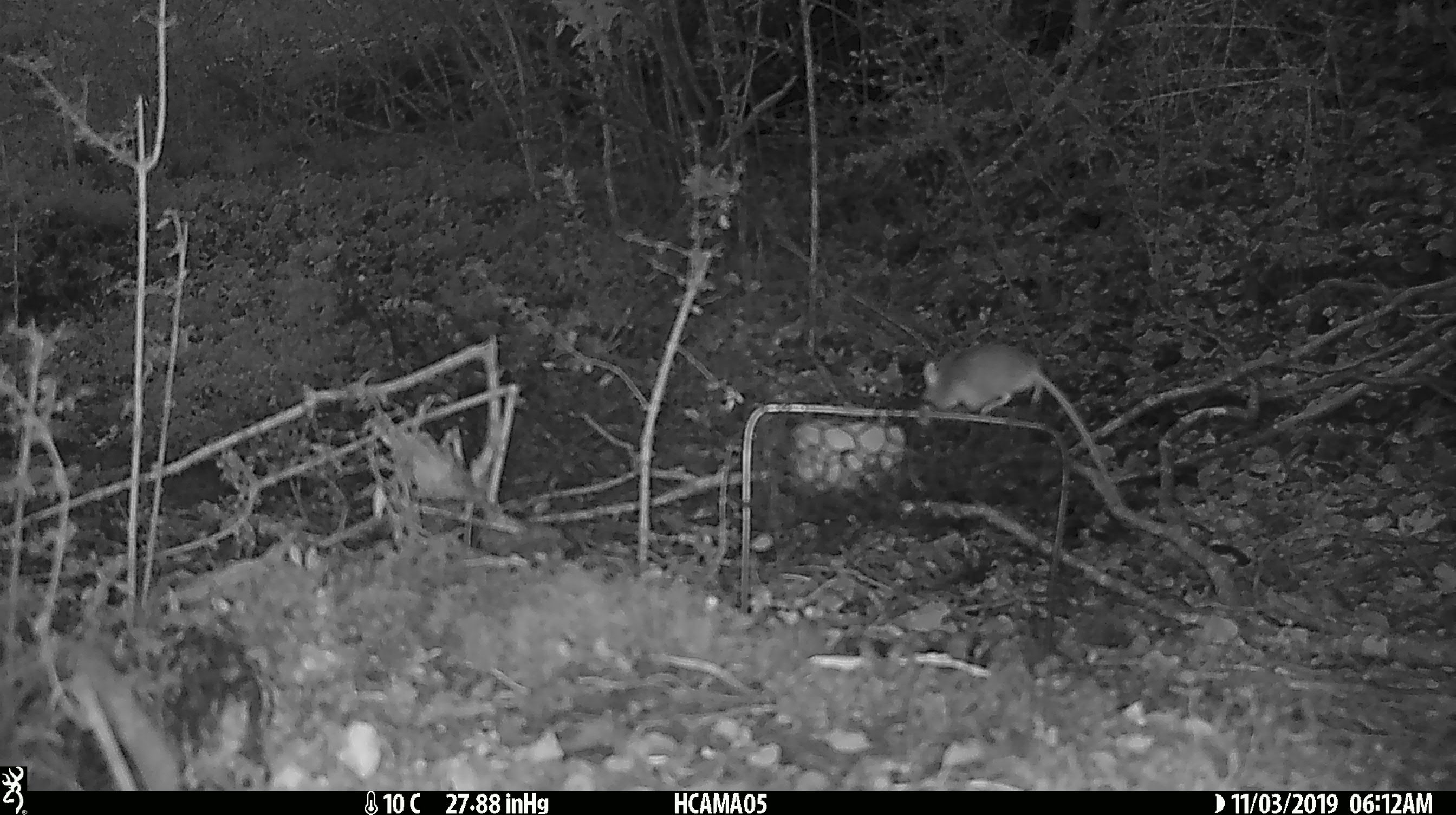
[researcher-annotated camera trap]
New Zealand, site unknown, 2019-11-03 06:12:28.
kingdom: Animalia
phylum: Chordata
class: Mammalia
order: Rodentia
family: Muridae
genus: Mus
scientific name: Mus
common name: mouse